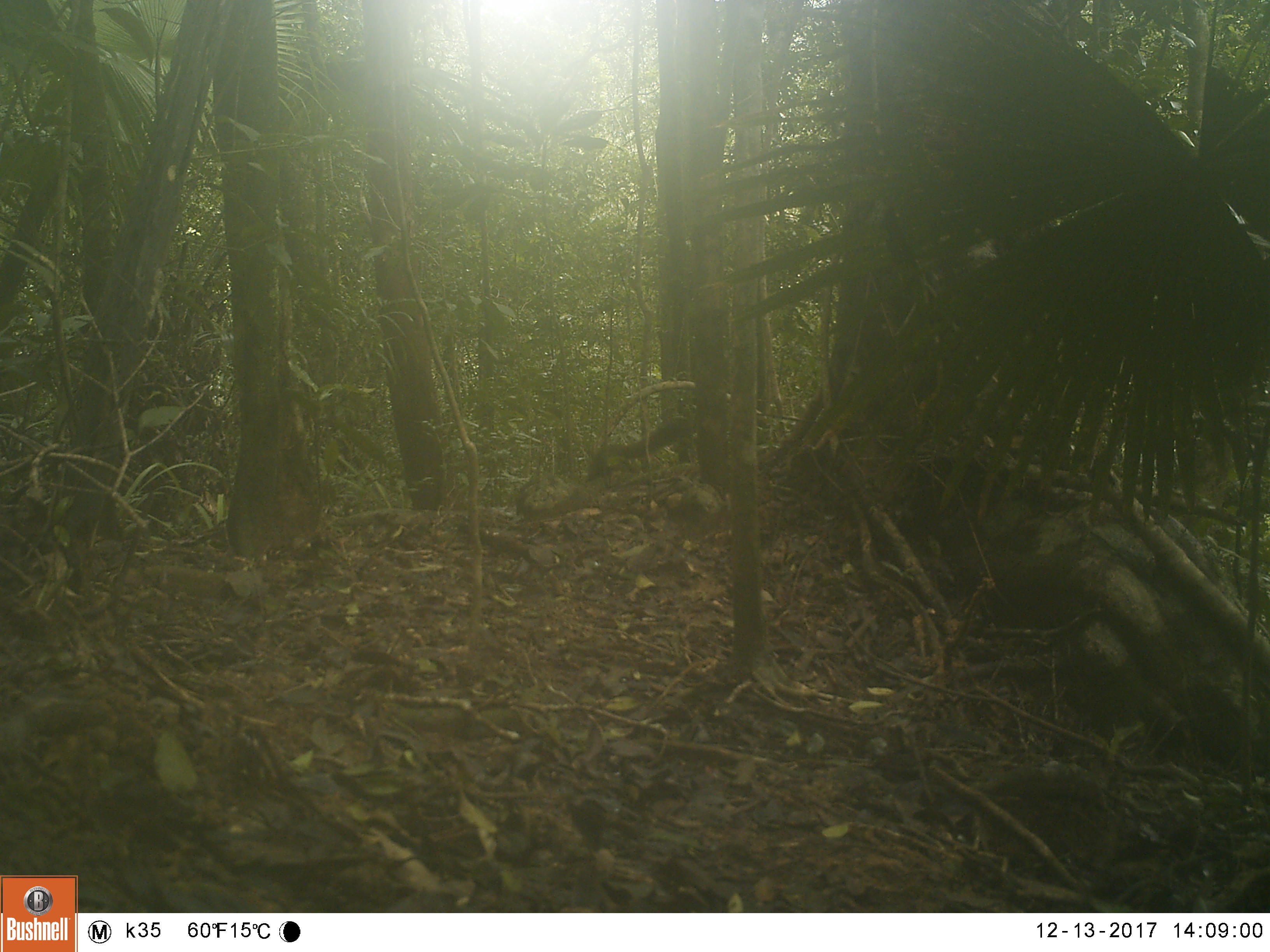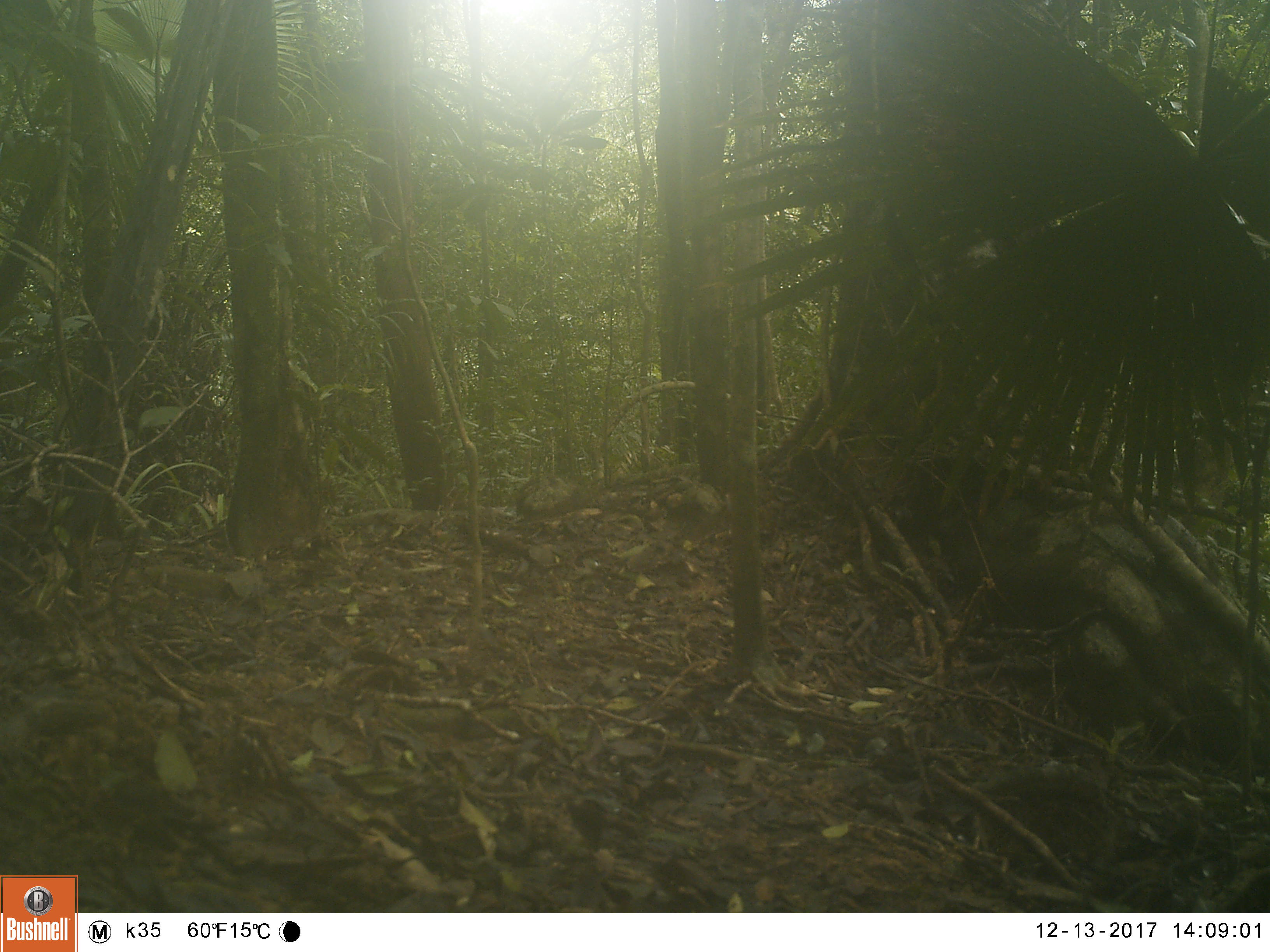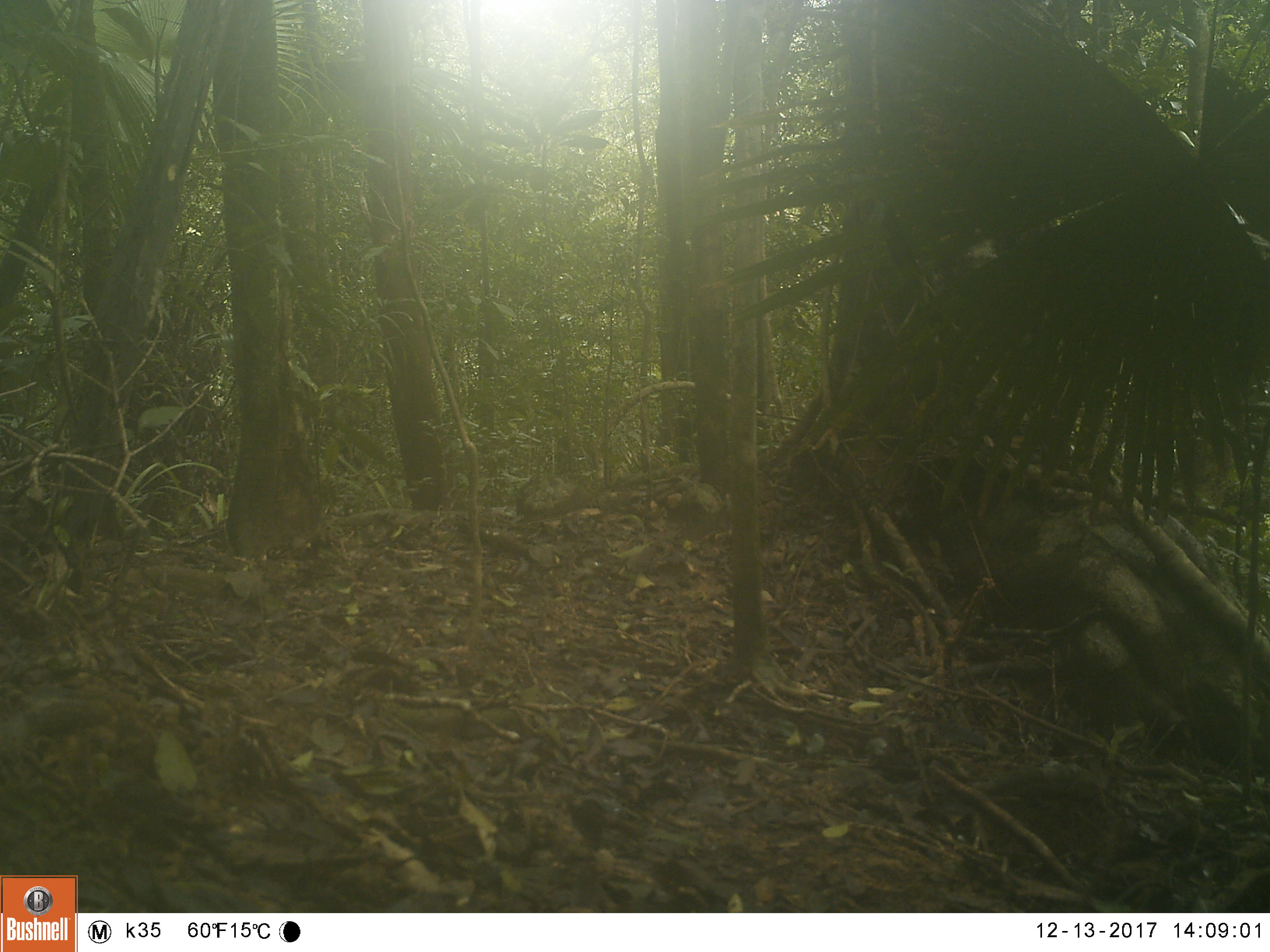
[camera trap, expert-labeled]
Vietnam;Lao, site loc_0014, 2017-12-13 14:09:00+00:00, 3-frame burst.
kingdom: Animalia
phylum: Chordata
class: Mammalia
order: Rodentia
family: Sciuridae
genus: Callosciurus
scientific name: Callosciurus erythraeus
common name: pallas's squirrel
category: pallass squirrel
Pallass squirrel (pallas's squirrel) (Callosciurus erythraeus). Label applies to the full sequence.